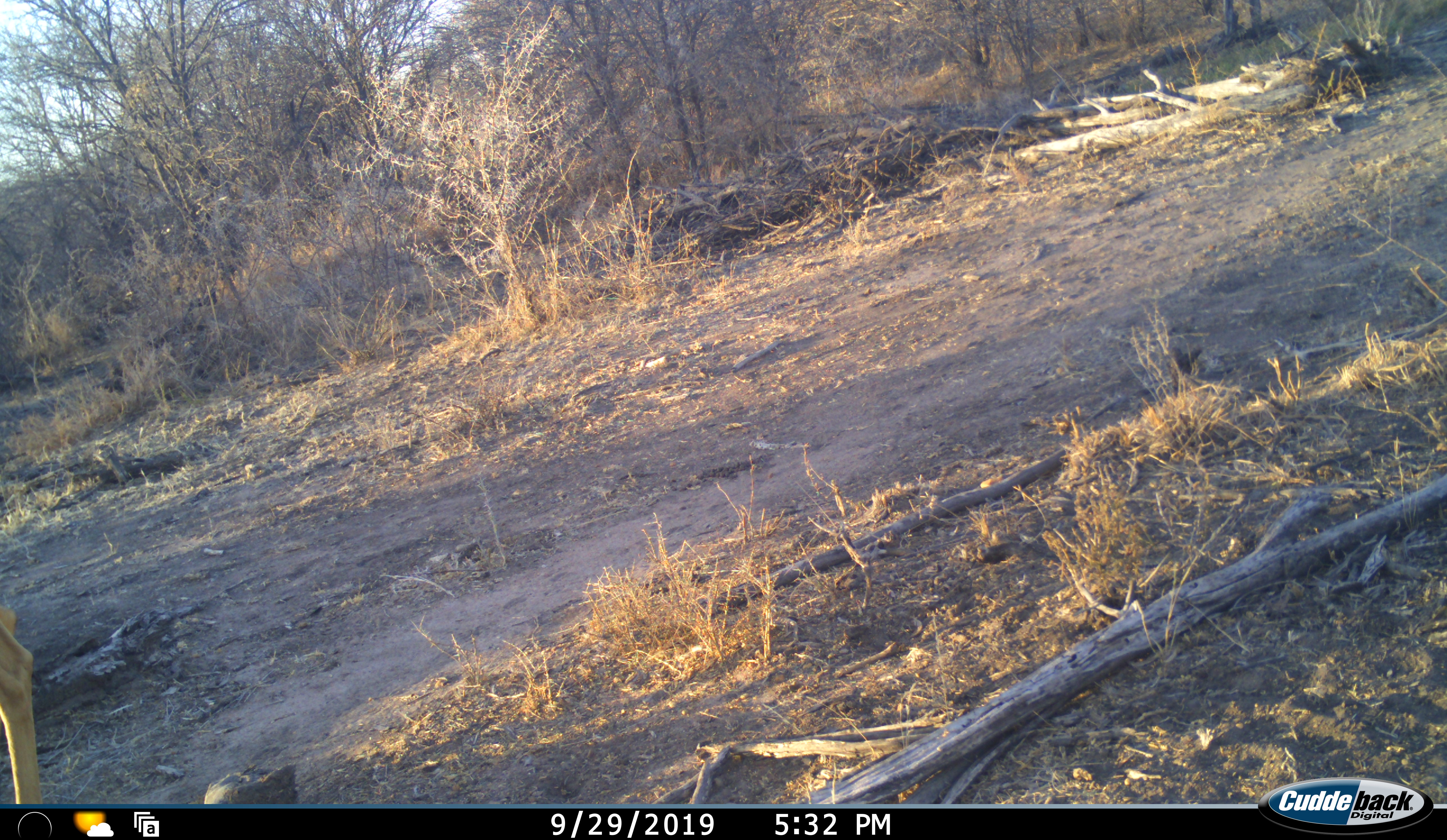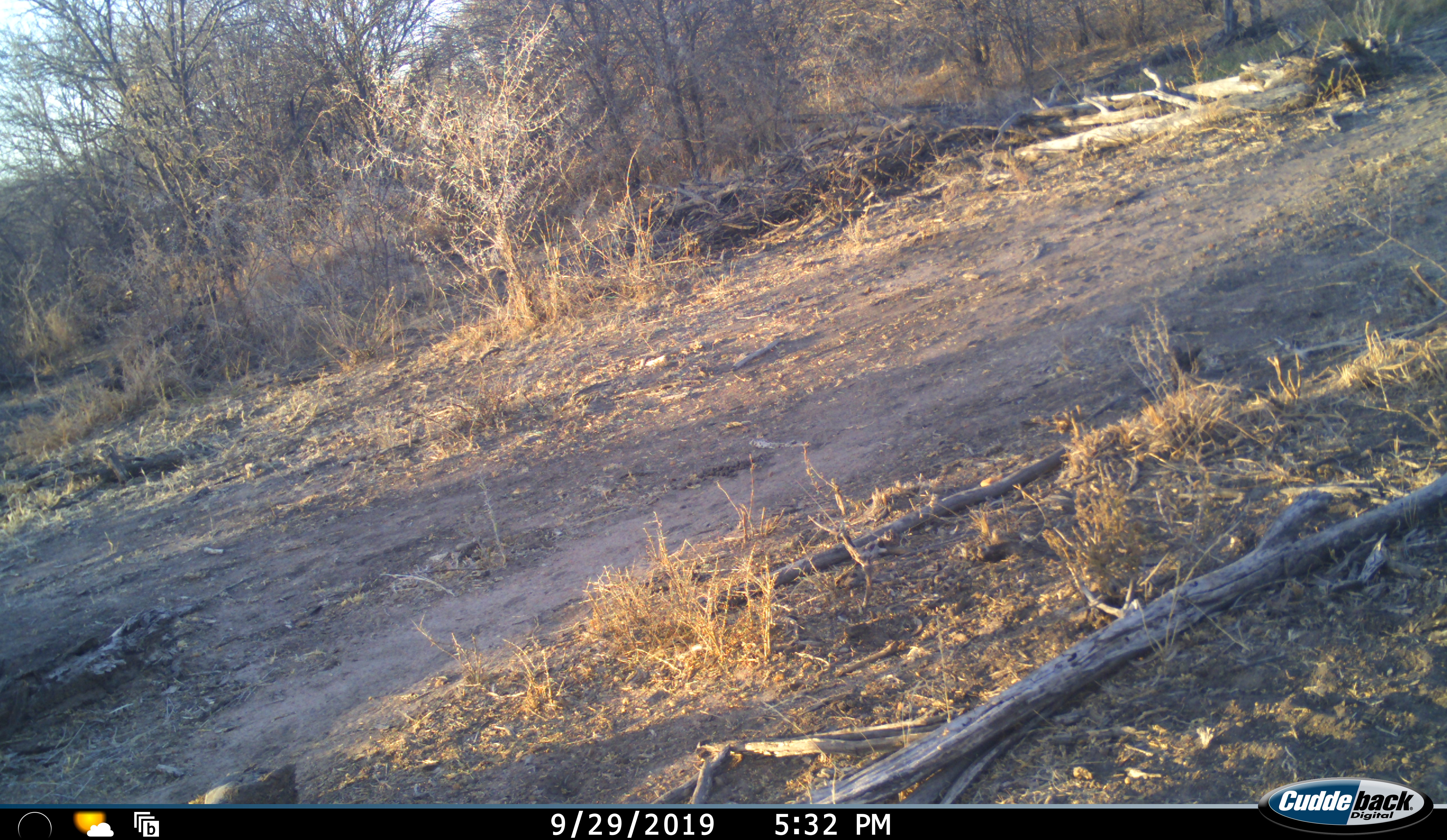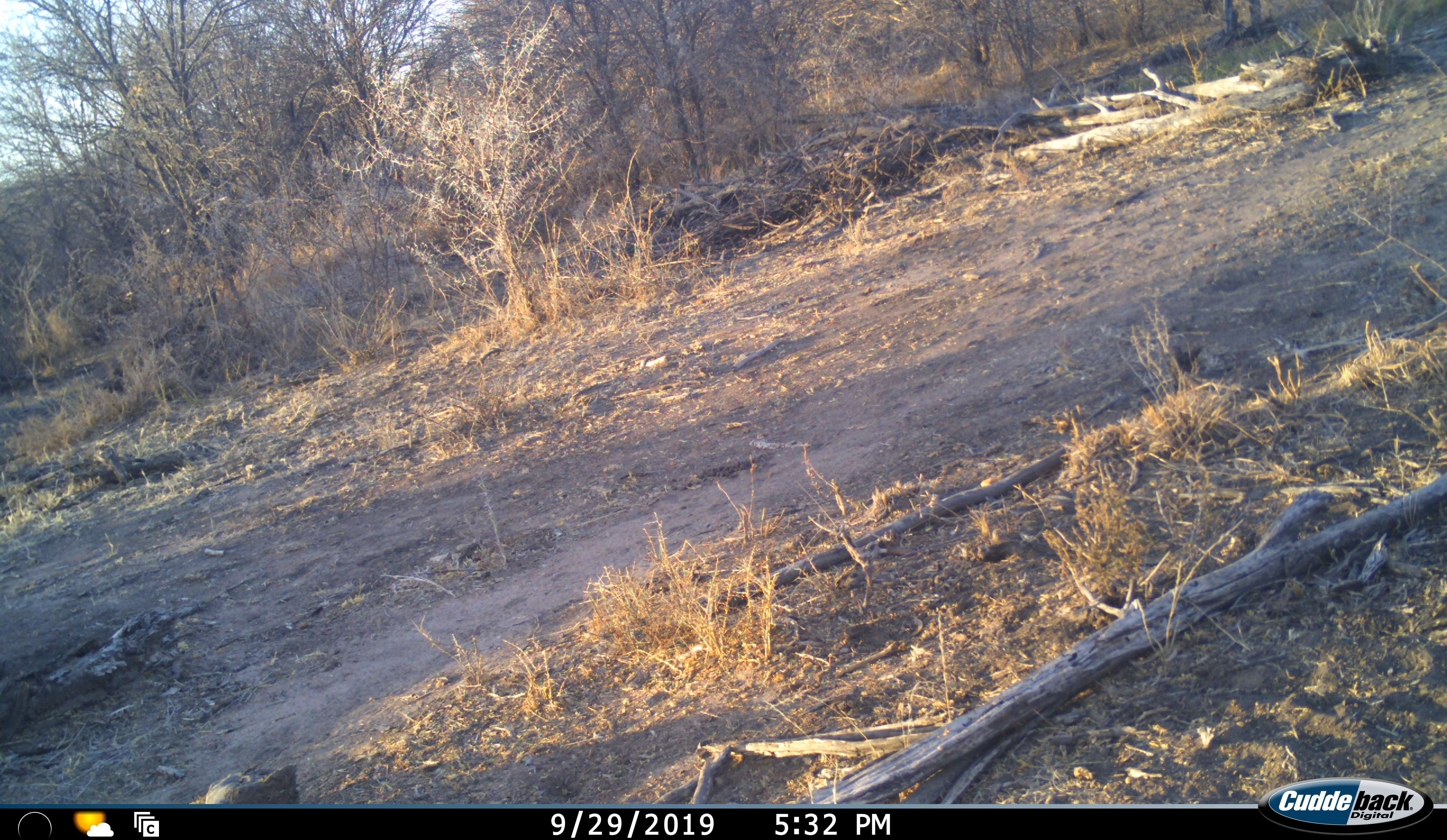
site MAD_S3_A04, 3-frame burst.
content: unidentified animal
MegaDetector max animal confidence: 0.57